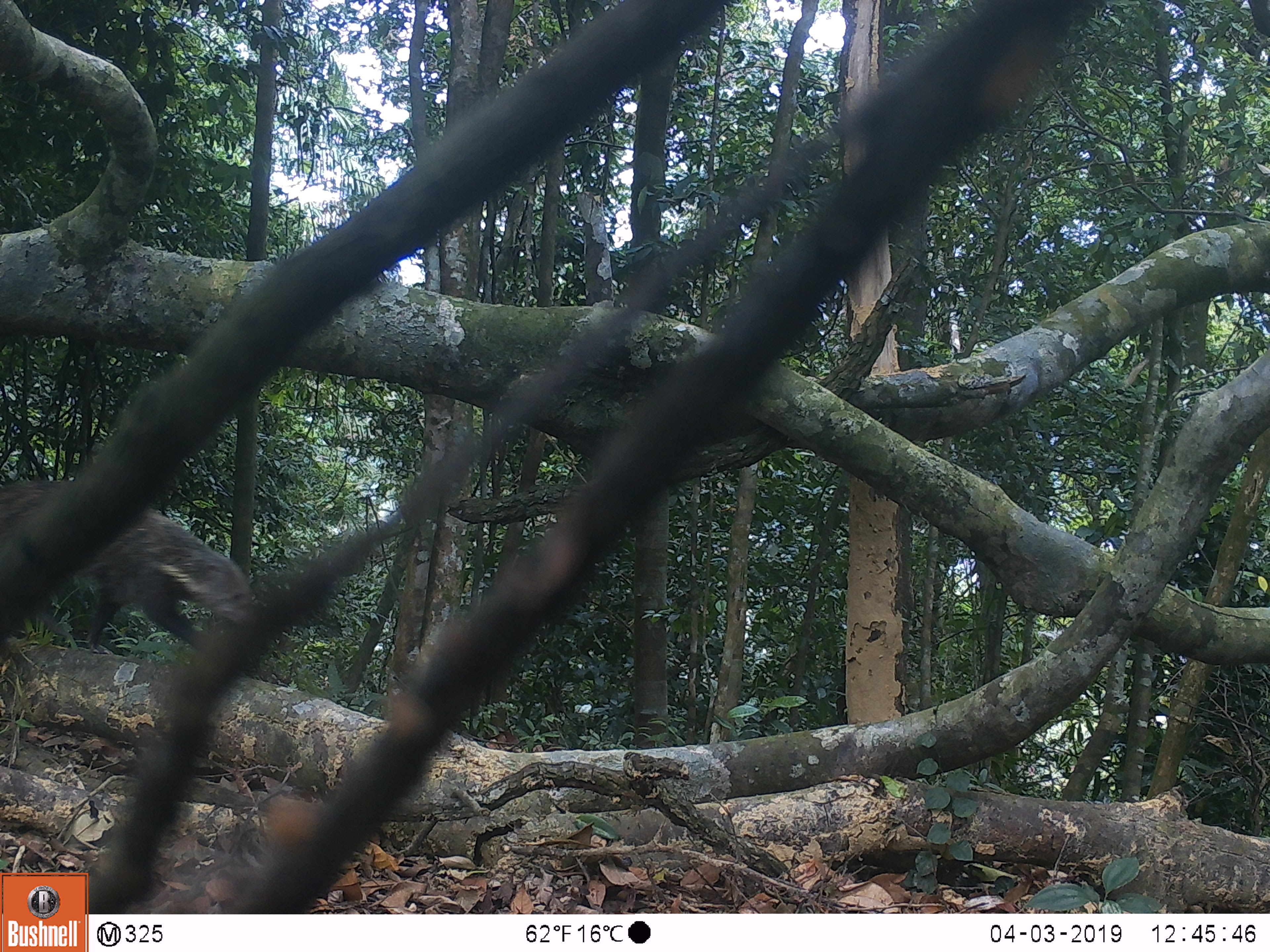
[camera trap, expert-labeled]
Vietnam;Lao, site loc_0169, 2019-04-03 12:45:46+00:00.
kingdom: Animalia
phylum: Chordata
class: Mammalia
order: Carnivora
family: Herpestidae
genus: Urva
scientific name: Urva urva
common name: crab-eating mongoose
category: crab eating mongoose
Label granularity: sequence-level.